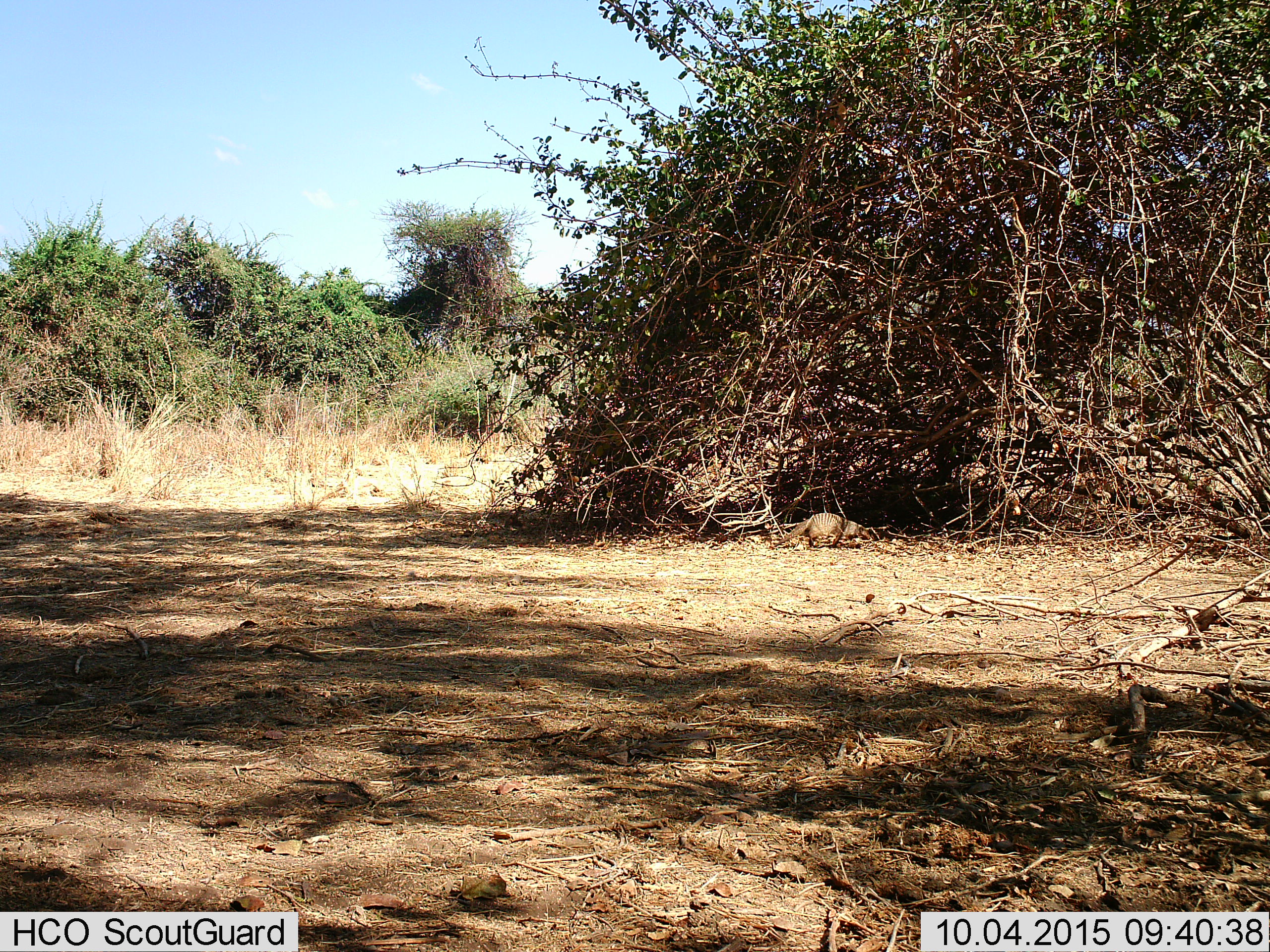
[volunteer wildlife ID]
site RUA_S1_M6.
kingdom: Animalia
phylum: Chordata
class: Mammalia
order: Carnivora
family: Herpestidae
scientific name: Herpestidae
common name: mongoose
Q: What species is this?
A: Mongoose (Herpestidae).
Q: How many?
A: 1.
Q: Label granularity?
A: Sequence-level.